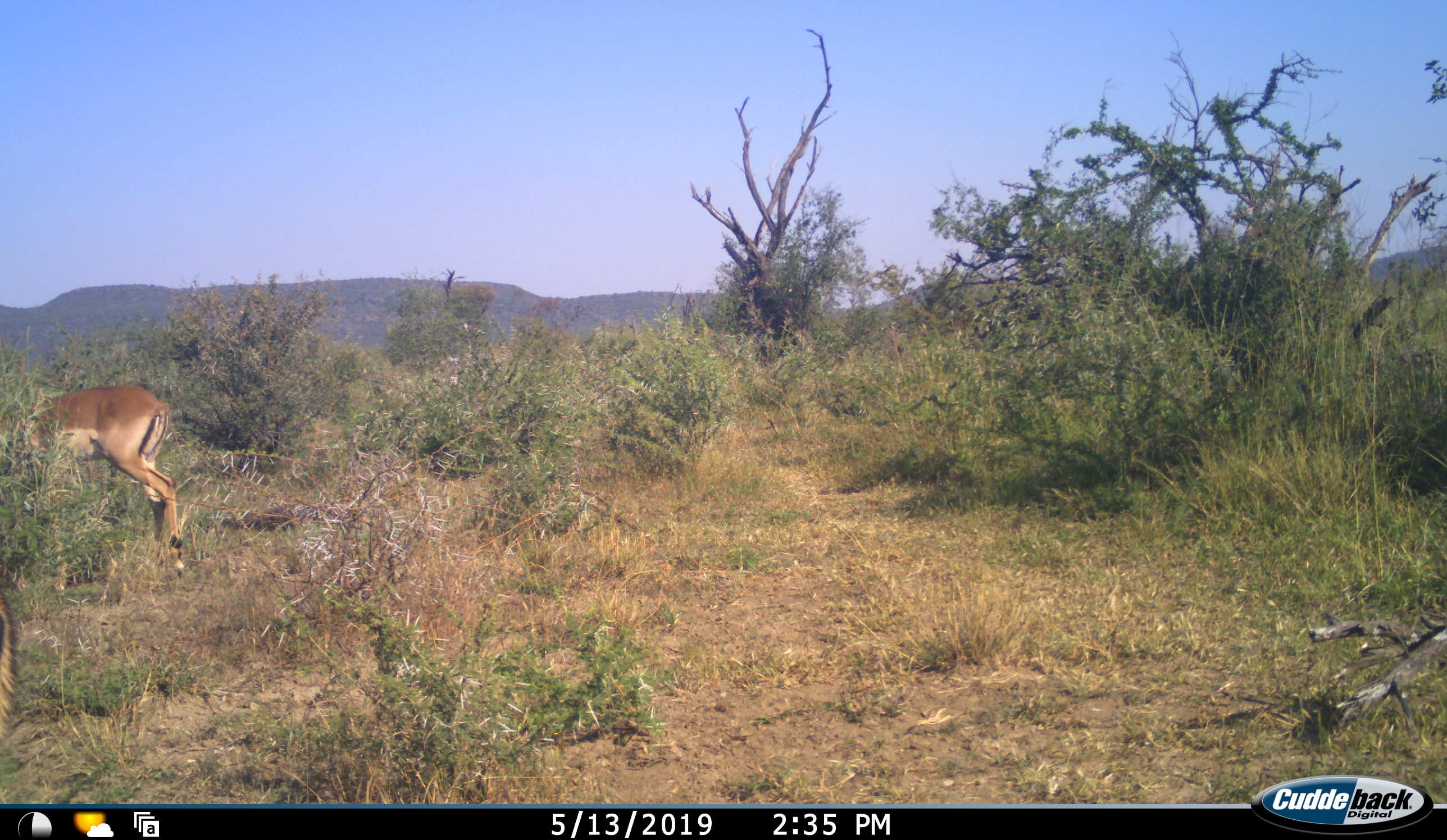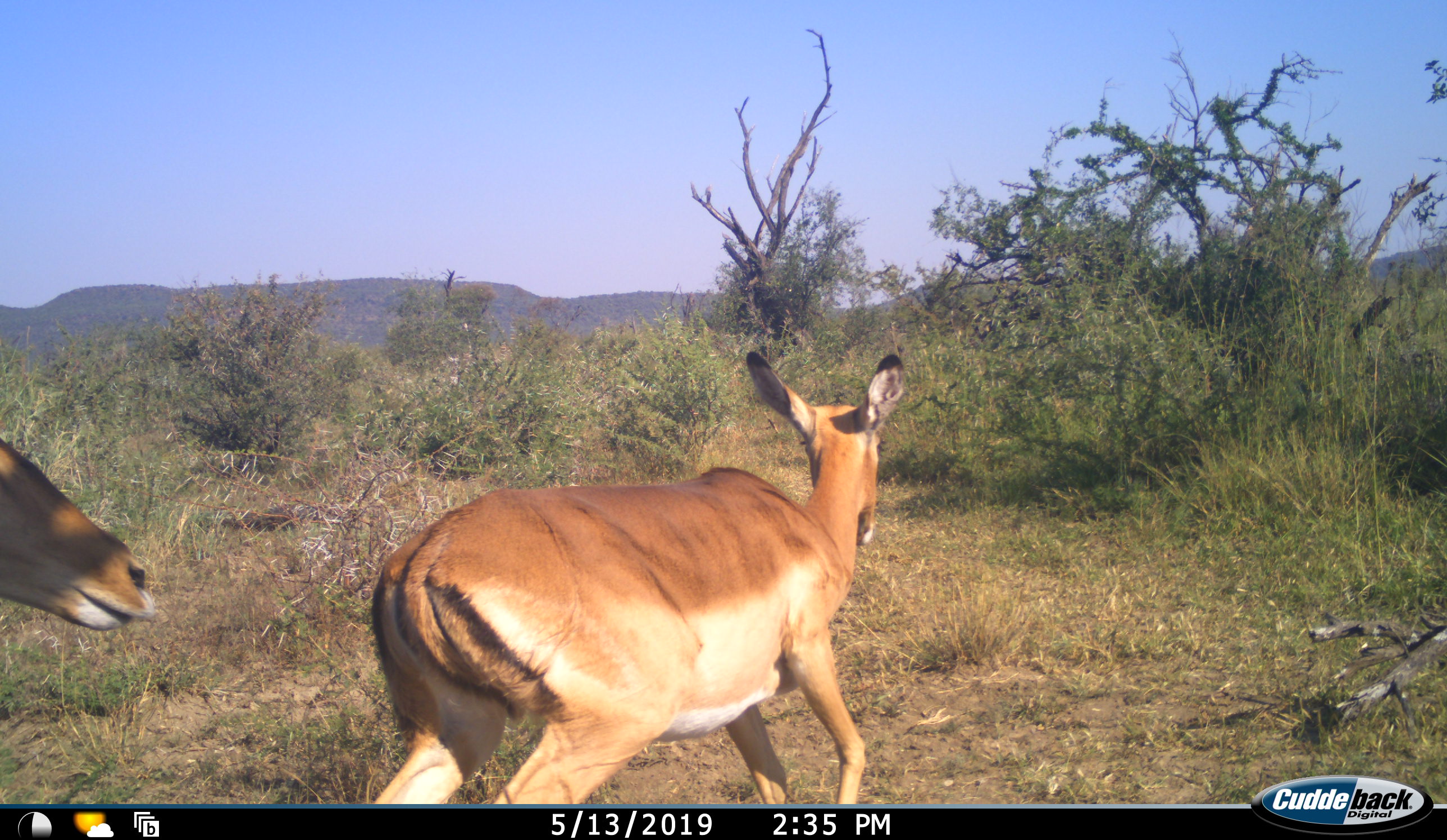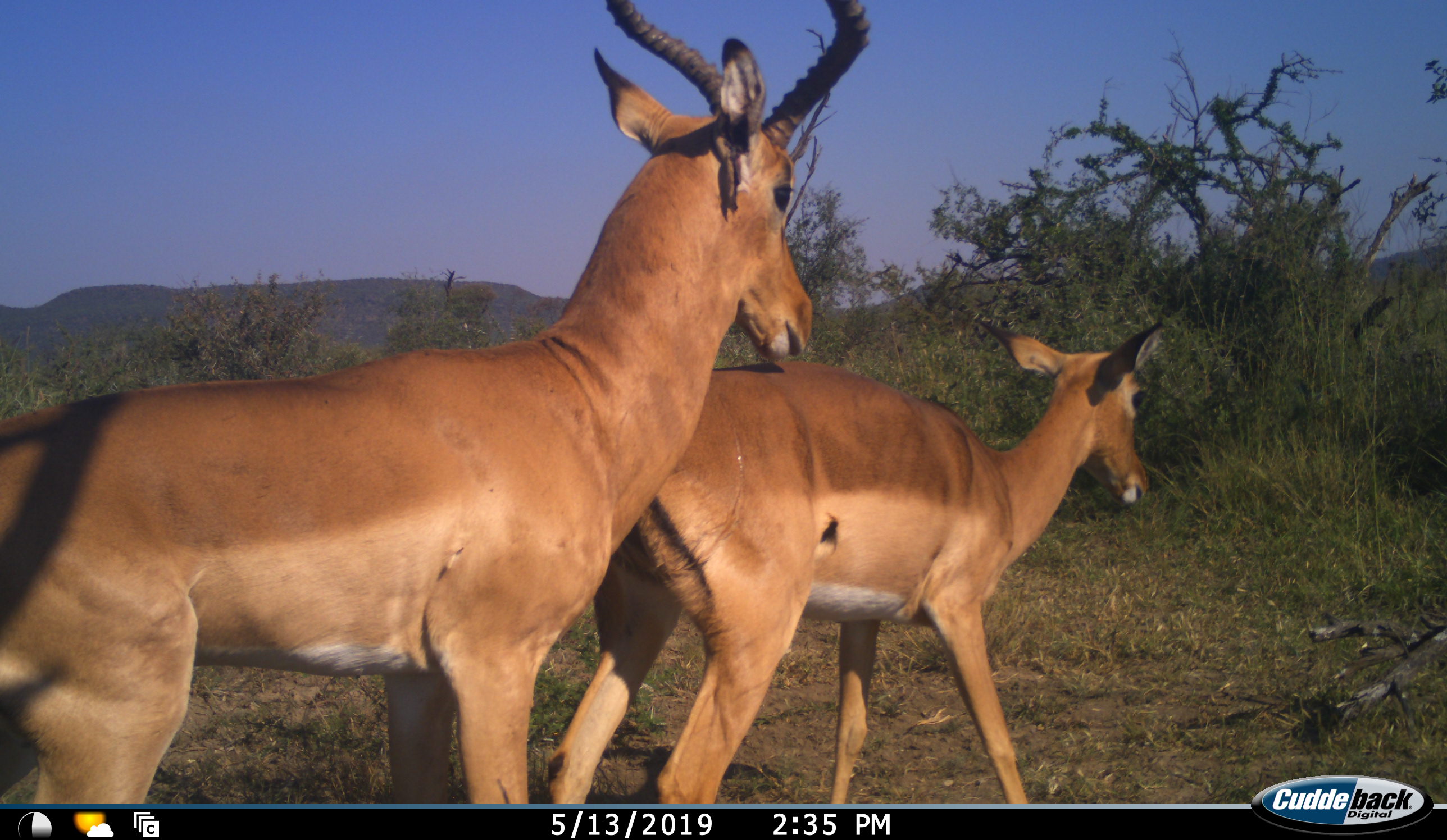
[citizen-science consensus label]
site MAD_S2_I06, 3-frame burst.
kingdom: Animalia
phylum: Chordata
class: Mammalia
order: Artiodactyla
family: Bovidae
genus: Aepyceros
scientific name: Aepyceros melampus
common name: impala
Impala (Aepyceros melampus), count 2. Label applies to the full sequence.